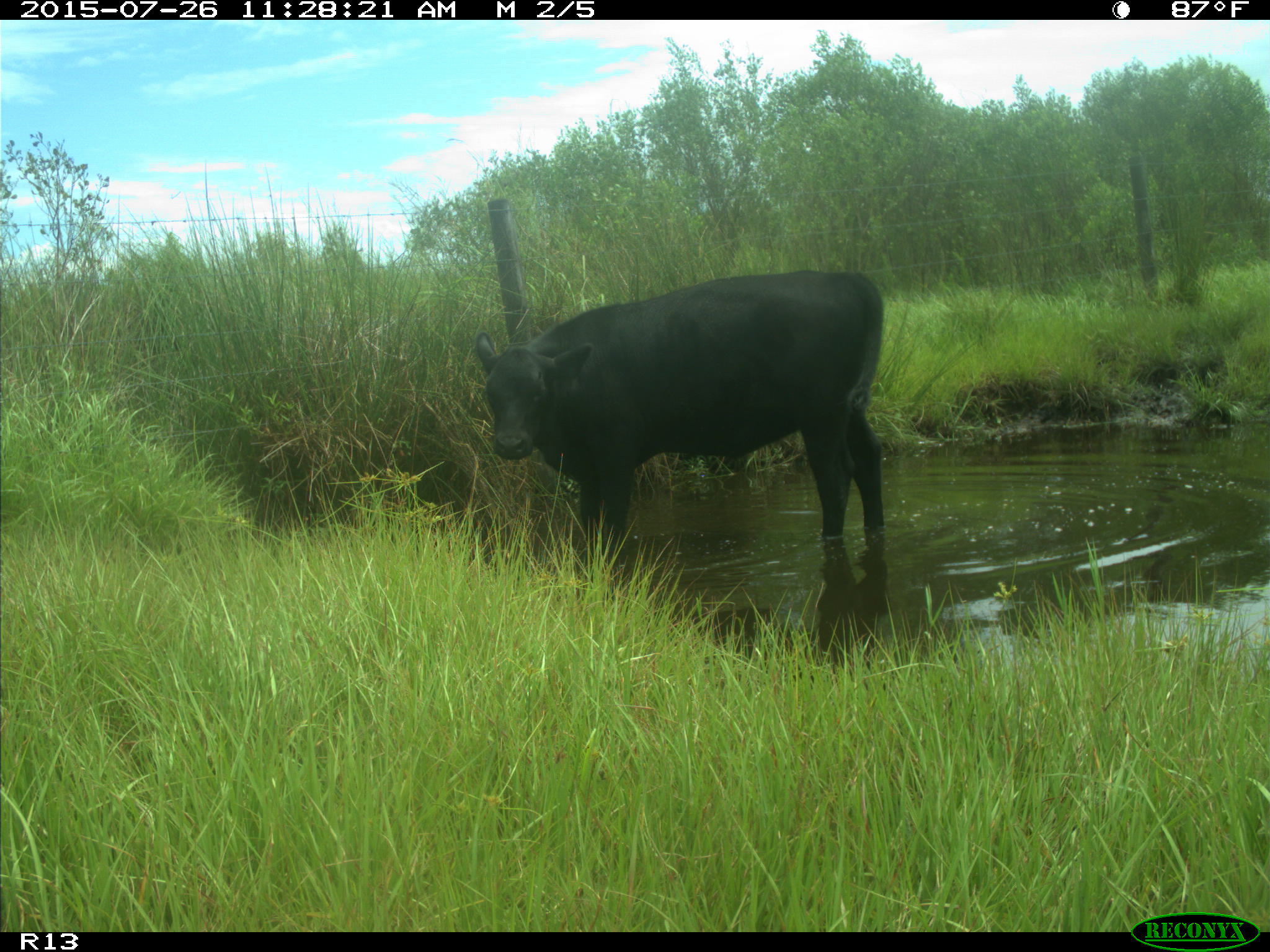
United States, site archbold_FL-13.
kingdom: Animalia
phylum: Chordata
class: Mammalia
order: Artiodactyla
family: Bovidae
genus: Bos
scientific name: Bos taurus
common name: domestic cow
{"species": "Bos taurus (domestic cow)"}